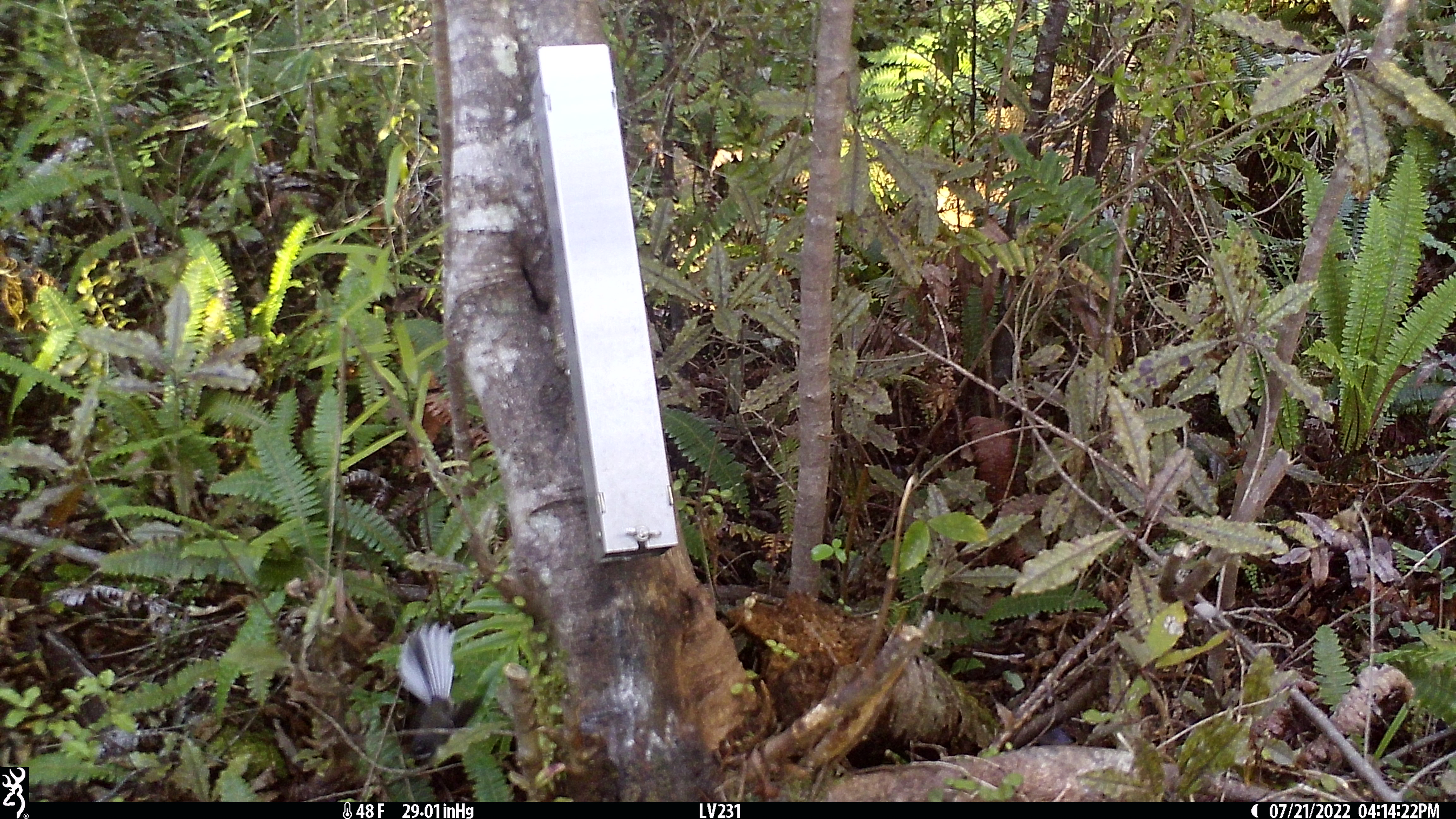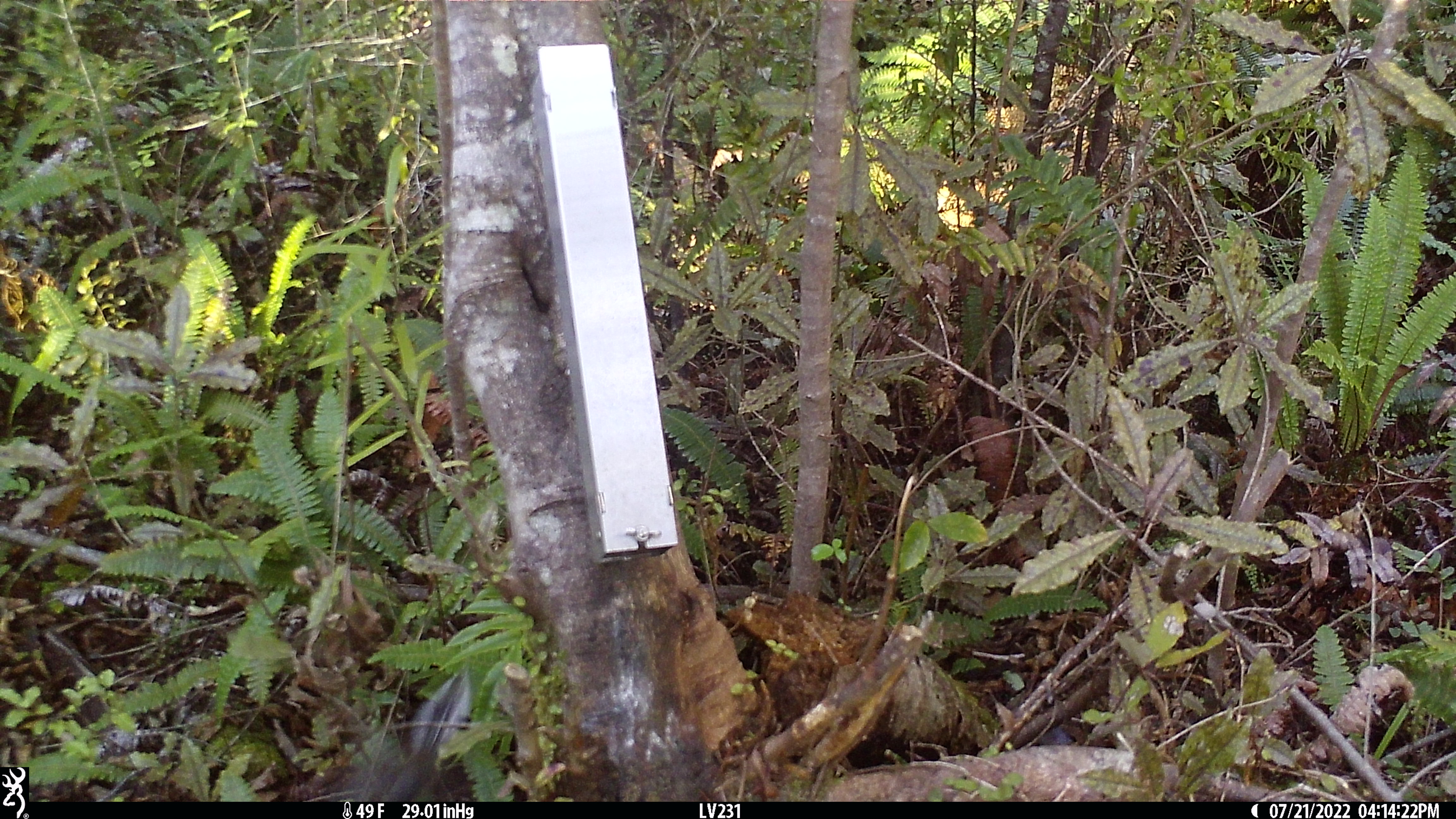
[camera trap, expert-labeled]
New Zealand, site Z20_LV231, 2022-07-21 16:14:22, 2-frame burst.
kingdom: Animalia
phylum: Chordata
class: Aves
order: Passeriformes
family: Rhipiduridae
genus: Rhipidura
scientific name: Rhipidura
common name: fantails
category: fantail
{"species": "fantail (fantails) (Rhipidura)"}